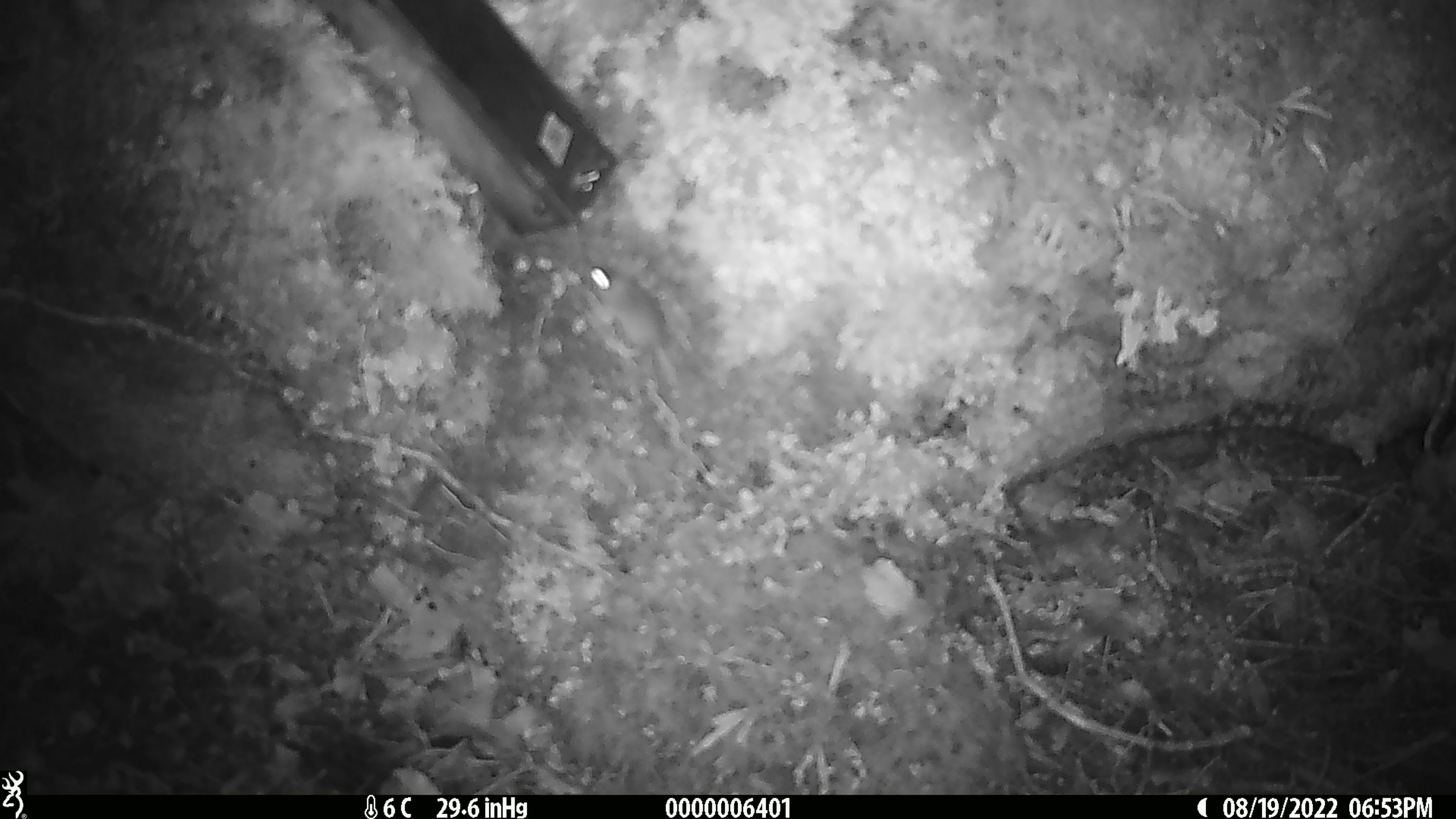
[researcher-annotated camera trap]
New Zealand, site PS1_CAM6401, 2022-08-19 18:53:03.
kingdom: Animalia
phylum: Chordata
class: Mammalia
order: Rodentia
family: Muridae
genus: Mus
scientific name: Mus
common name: mouse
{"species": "mouse (Mus)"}